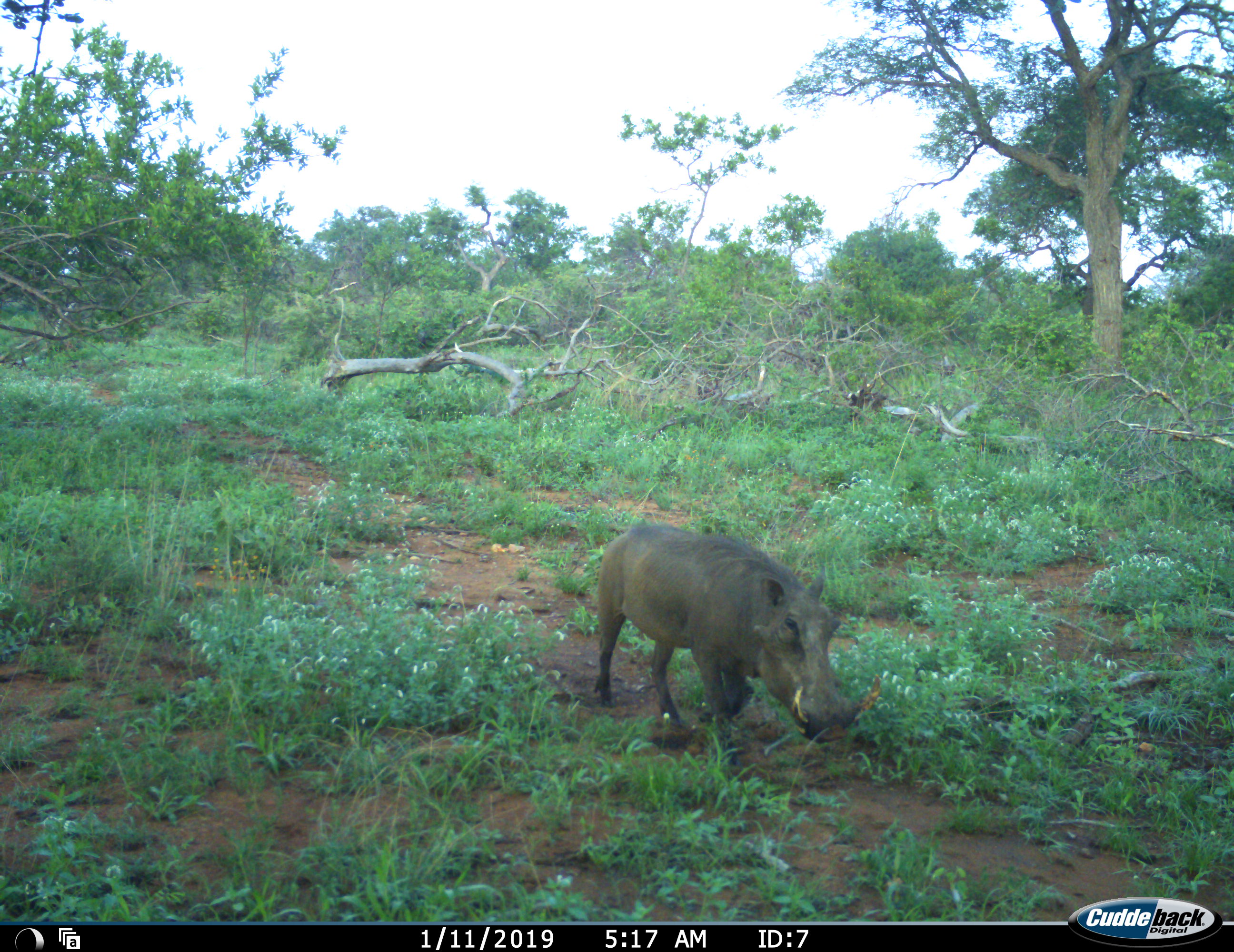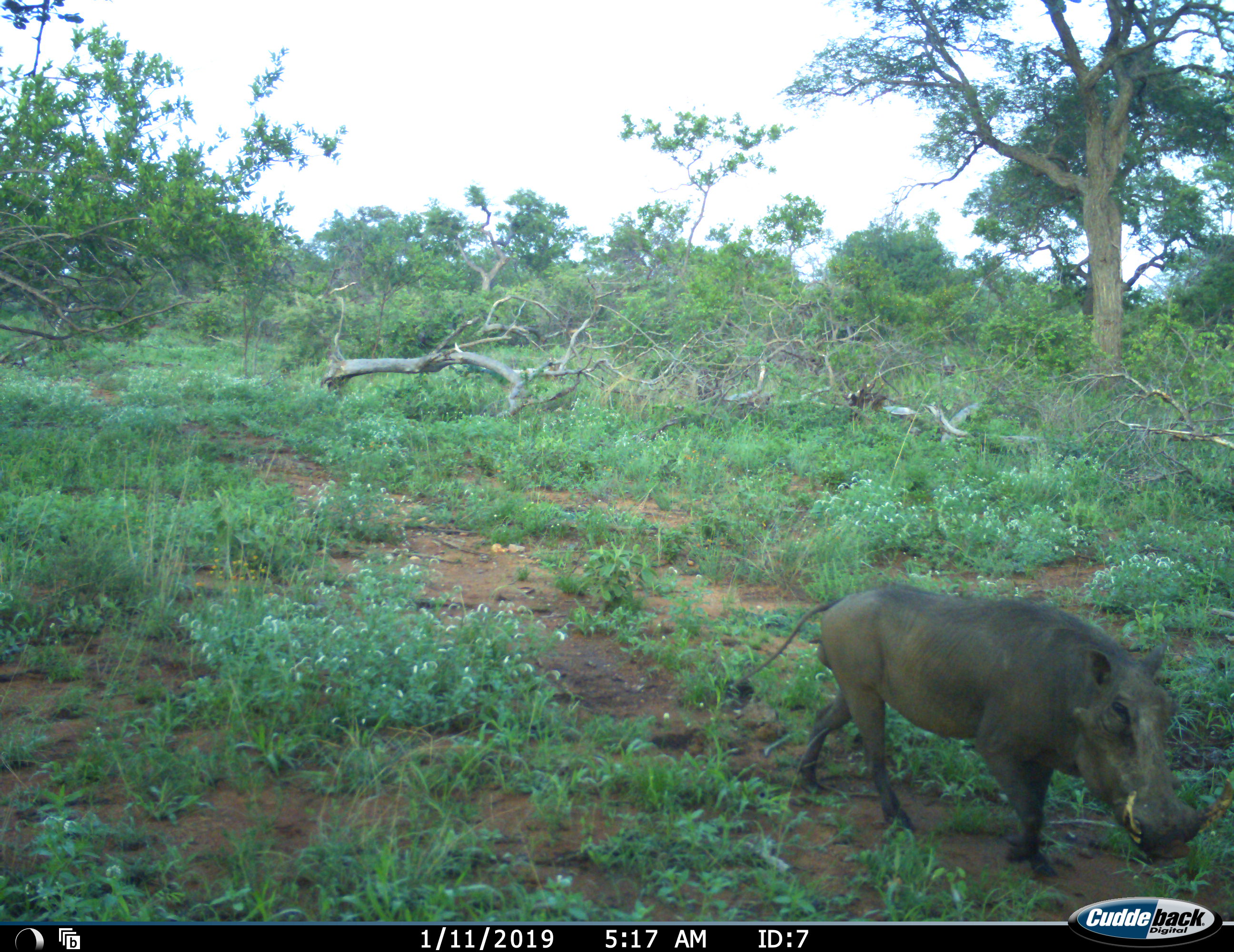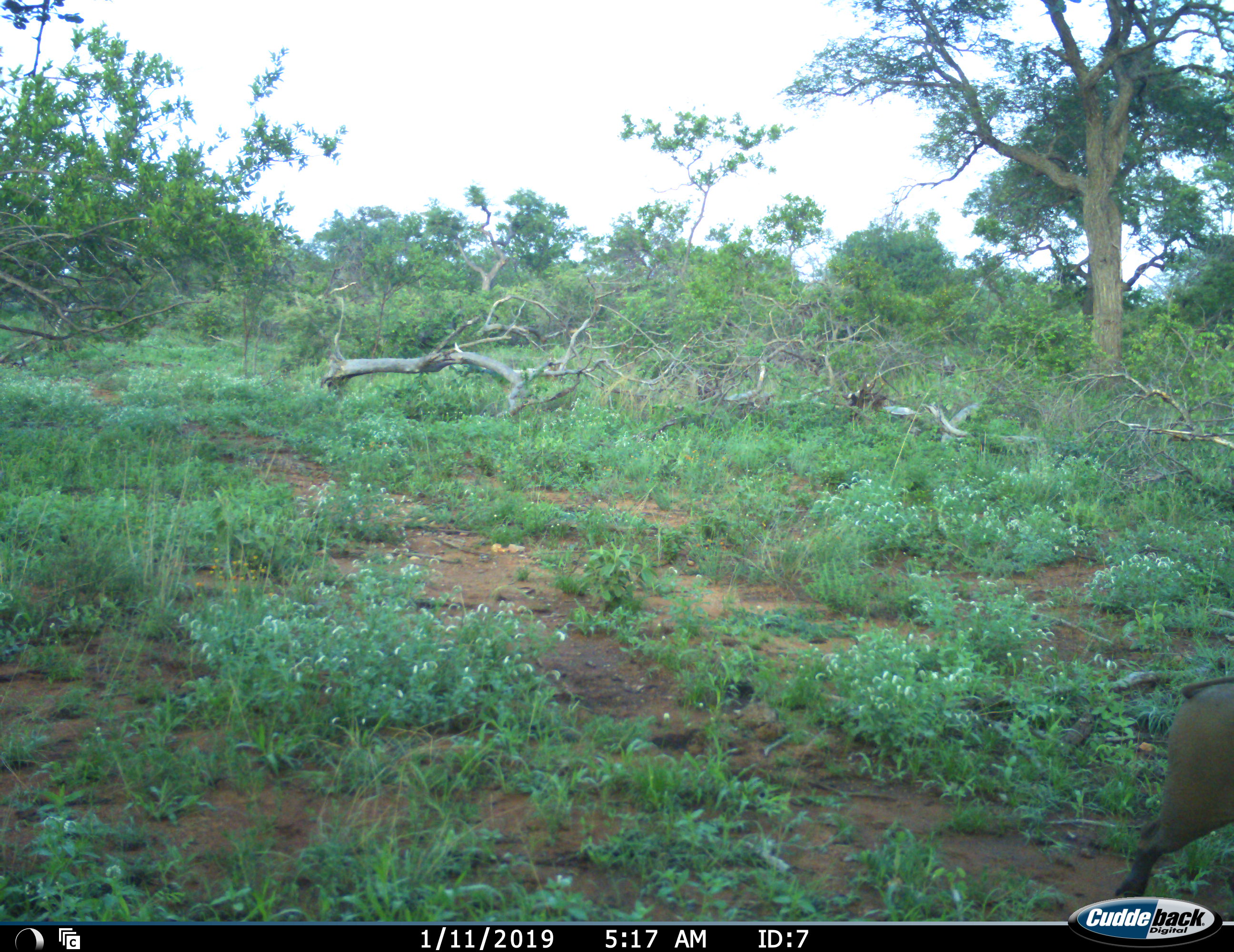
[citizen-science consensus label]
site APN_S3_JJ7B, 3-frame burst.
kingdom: Animalia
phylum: Chordata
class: Mammalia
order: Artiodactyla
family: Suidae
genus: Phacochoerus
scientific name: Phacochoerus africanus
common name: warthog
Warthog (Phacochoerus africanus), count 1. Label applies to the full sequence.